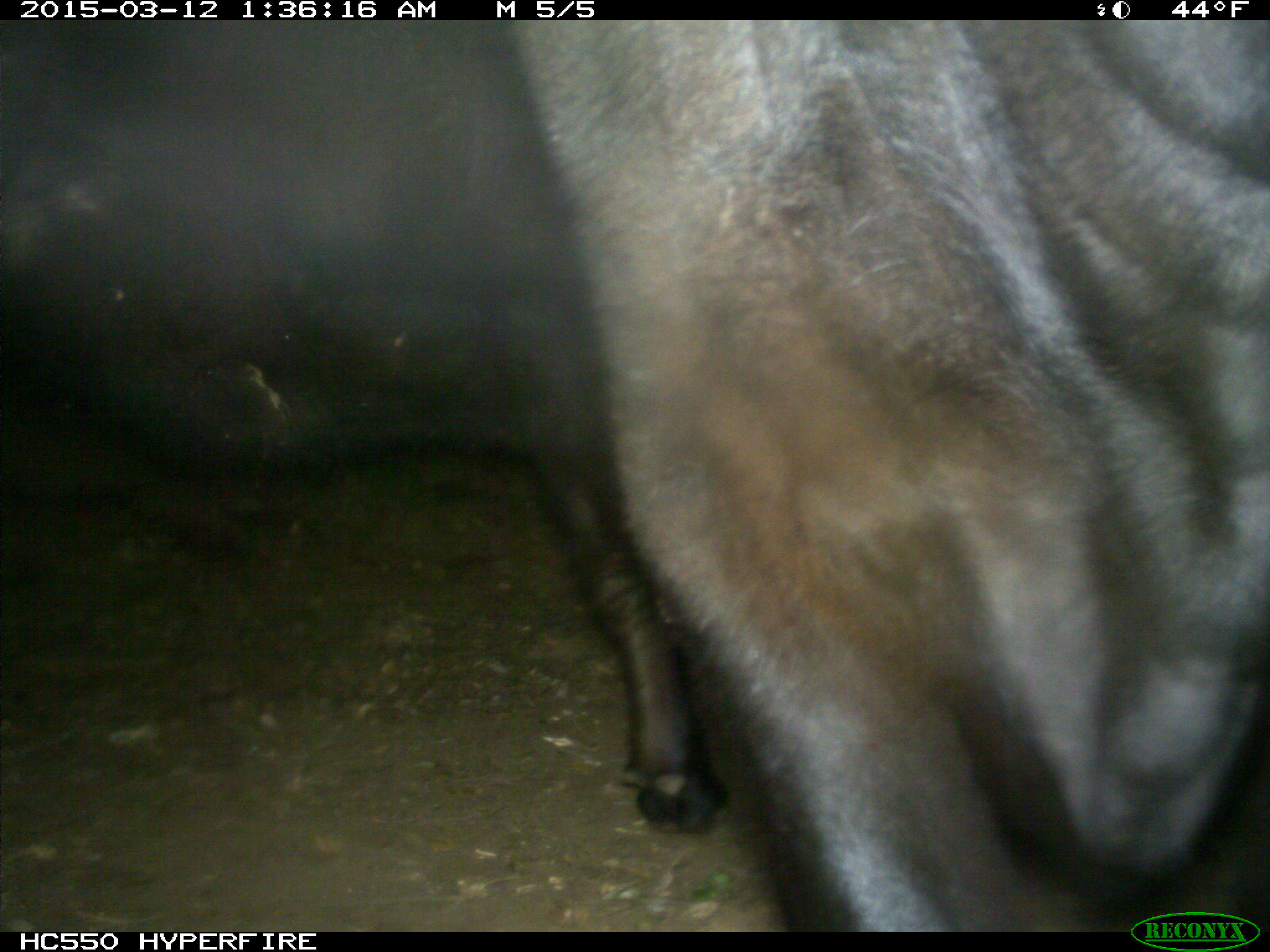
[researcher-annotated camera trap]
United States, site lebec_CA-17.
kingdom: Animalia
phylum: Chordata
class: Mammalia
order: Artiodactyla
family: Bovidae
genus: Bos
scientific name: Bos taurus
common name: domestic cow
Bos taurus (domestic cow).